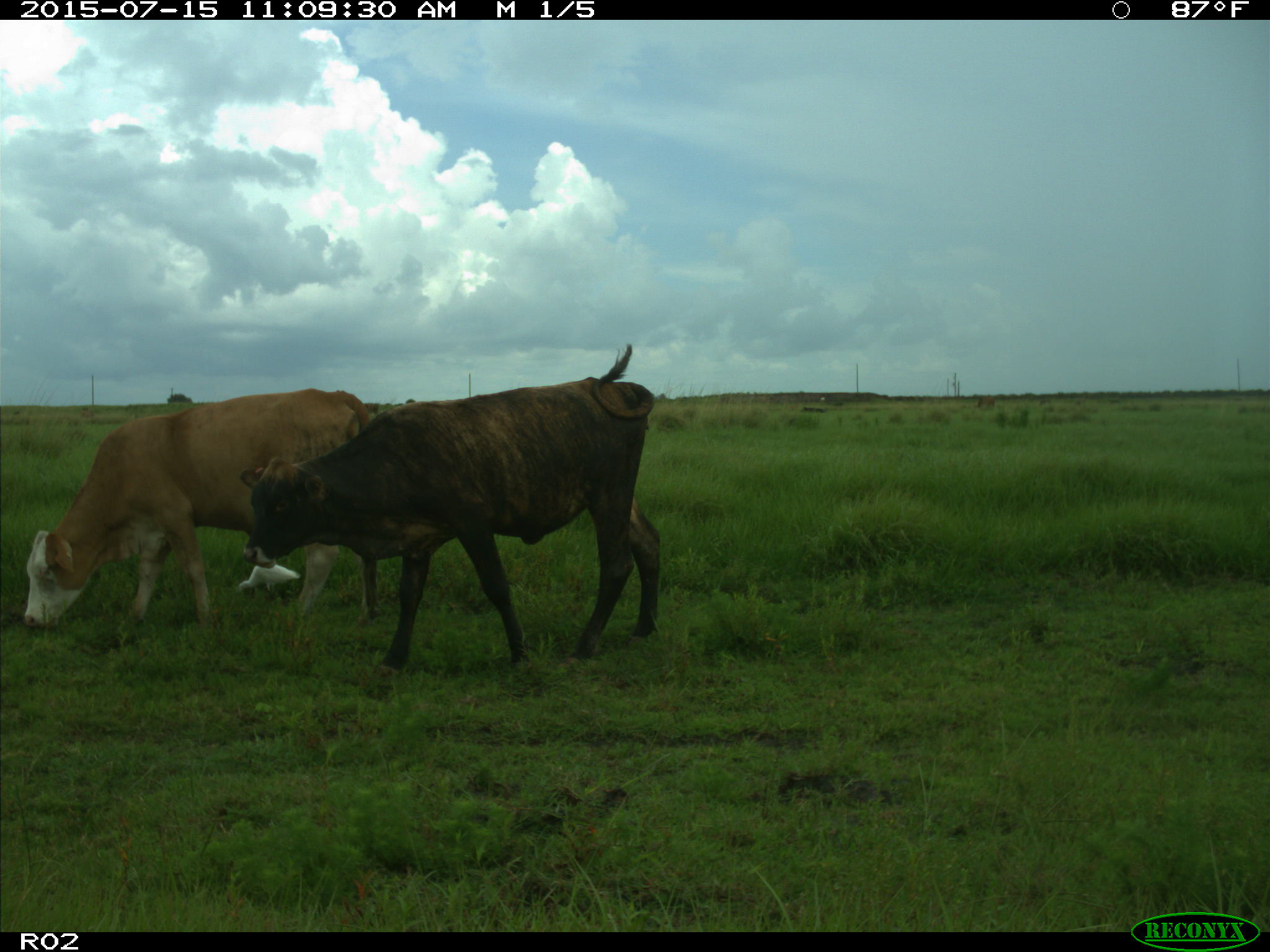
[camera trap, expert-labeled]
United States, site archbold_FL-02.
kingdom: Animalia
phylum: Chordata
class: Mammalia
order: Artiodactyla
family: Bovidae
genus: Bos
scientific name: Bos taurus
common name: domestic cow